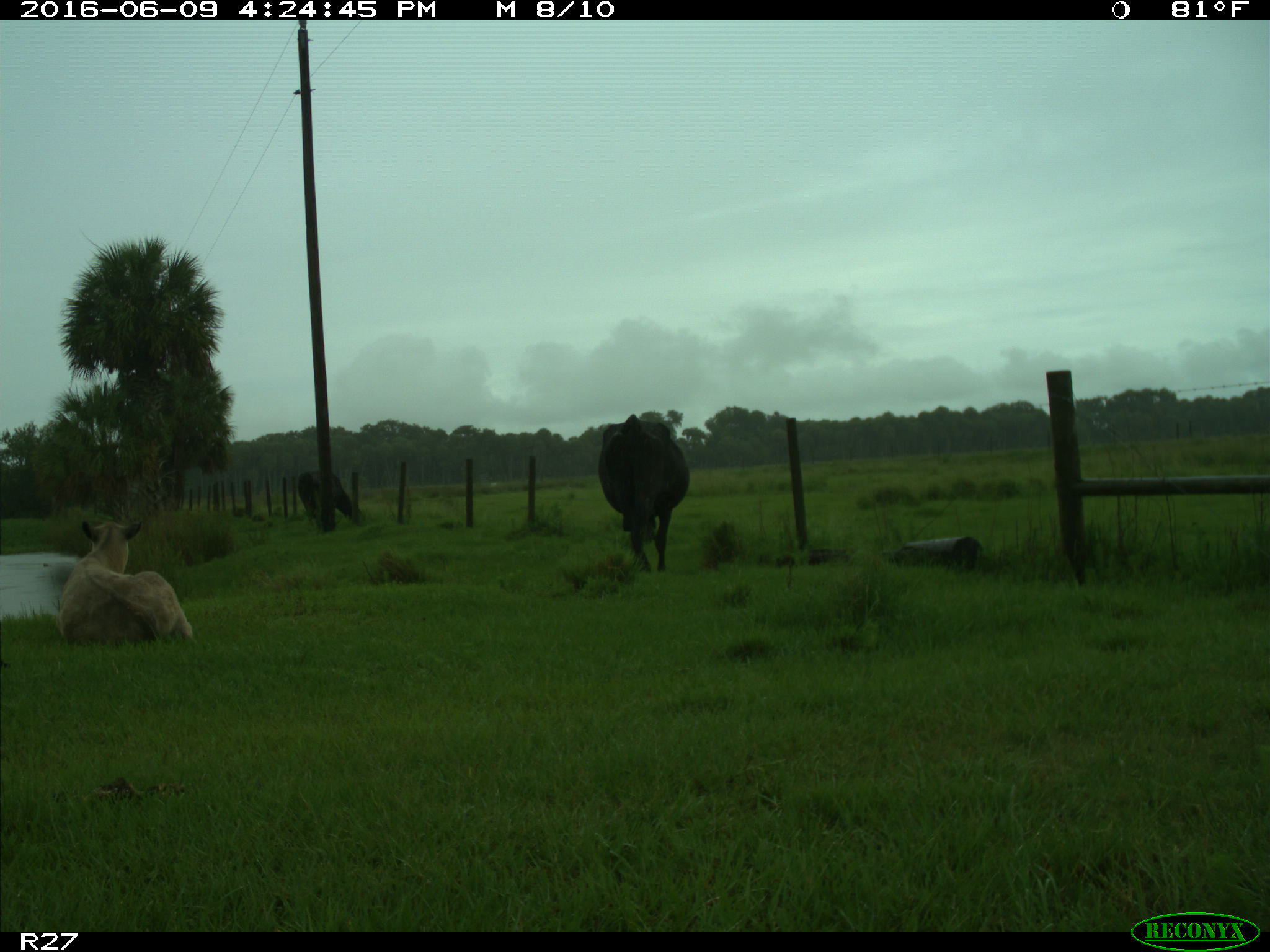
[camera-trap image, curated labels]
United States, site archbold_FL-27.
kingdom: Animalia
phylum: Chordata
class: Mammalia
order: Artiodactyla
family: Bovidae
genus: Bos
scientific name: Bos taurus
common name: domestic cow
Bos taurus (domestic cow).